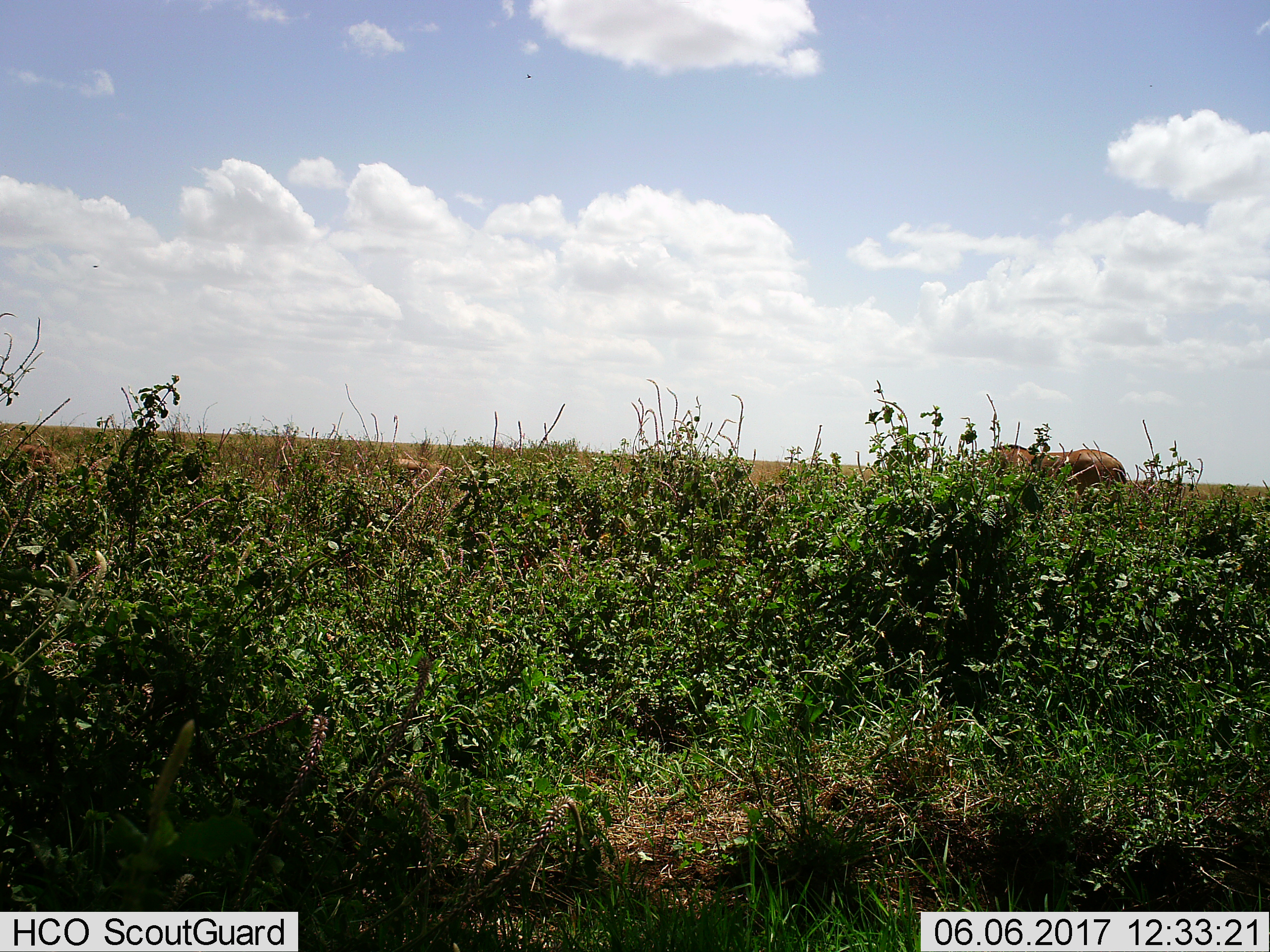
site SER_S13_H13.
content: unidentified animal